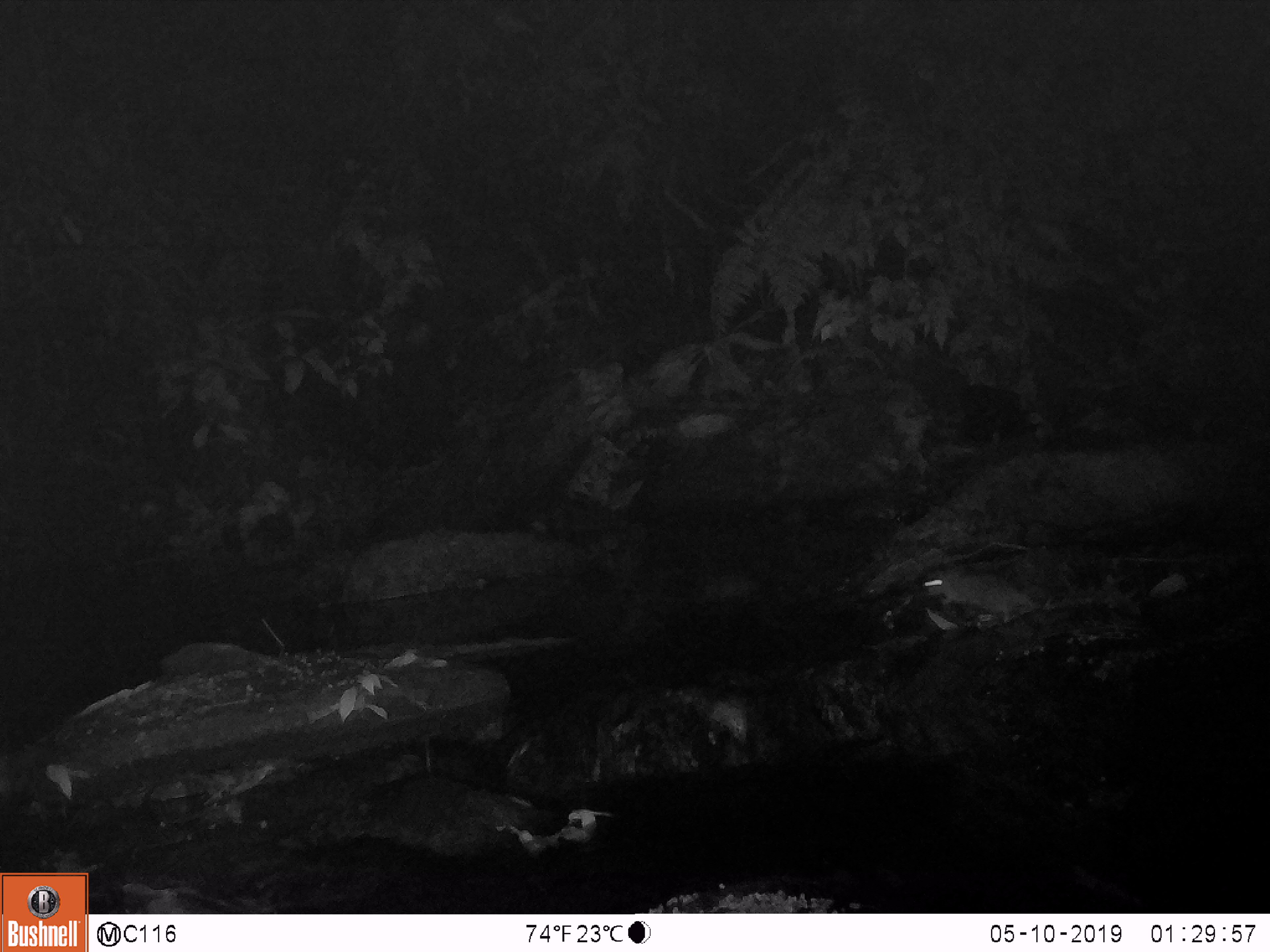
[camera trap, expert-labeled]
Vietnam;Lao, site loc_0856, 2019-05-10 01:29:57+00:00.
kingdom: Animalia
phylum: Chordata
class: Mammalia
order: Rodentia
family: Muridae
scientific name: Muridae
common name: old-world mice and rats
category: unidentified murid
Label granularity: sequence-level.